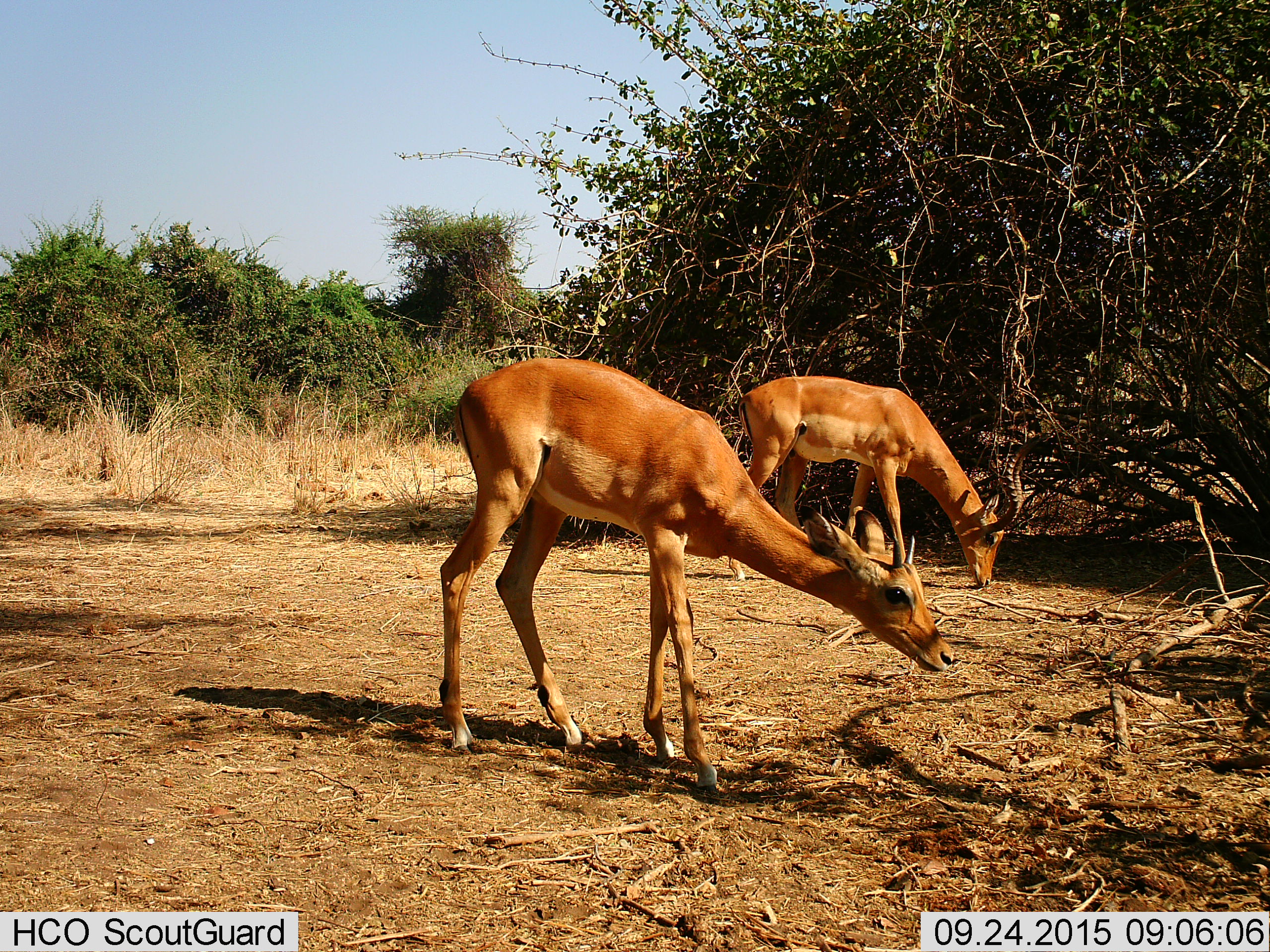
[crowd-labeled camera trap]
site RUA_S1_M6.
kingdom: Animalia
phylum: Chordata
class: Mammalia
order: Artiodactyla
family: Bovidae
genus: Aepyceros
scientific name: Aepyceros melampus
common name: impala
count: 2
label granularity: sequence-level